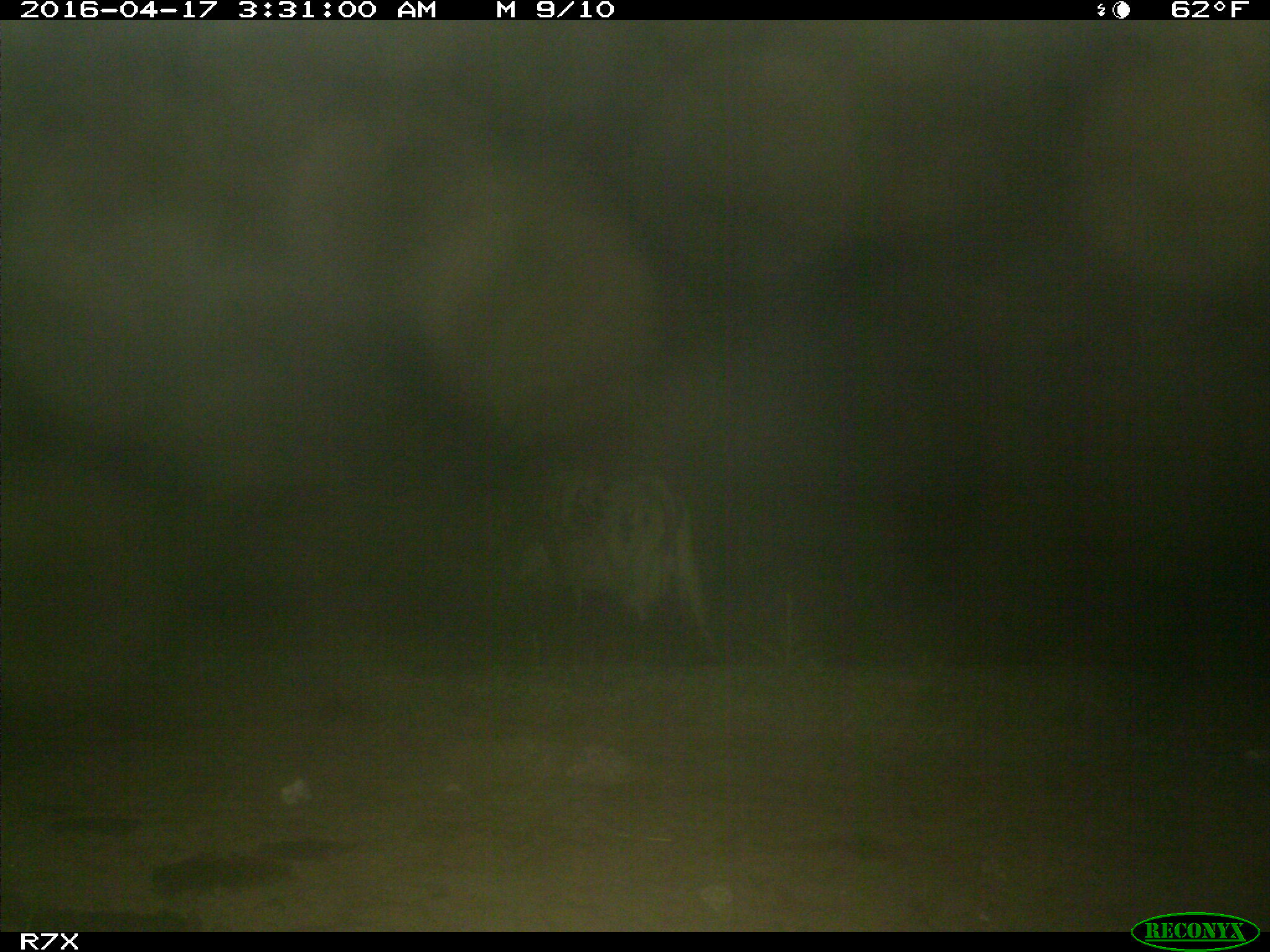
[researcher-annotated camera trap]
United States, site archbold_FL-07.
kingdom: Animalia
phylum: Chordata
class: Mammalia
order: Artiodactyla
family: Bovidae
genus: Bos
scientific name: Bos taurus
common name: domestic cow